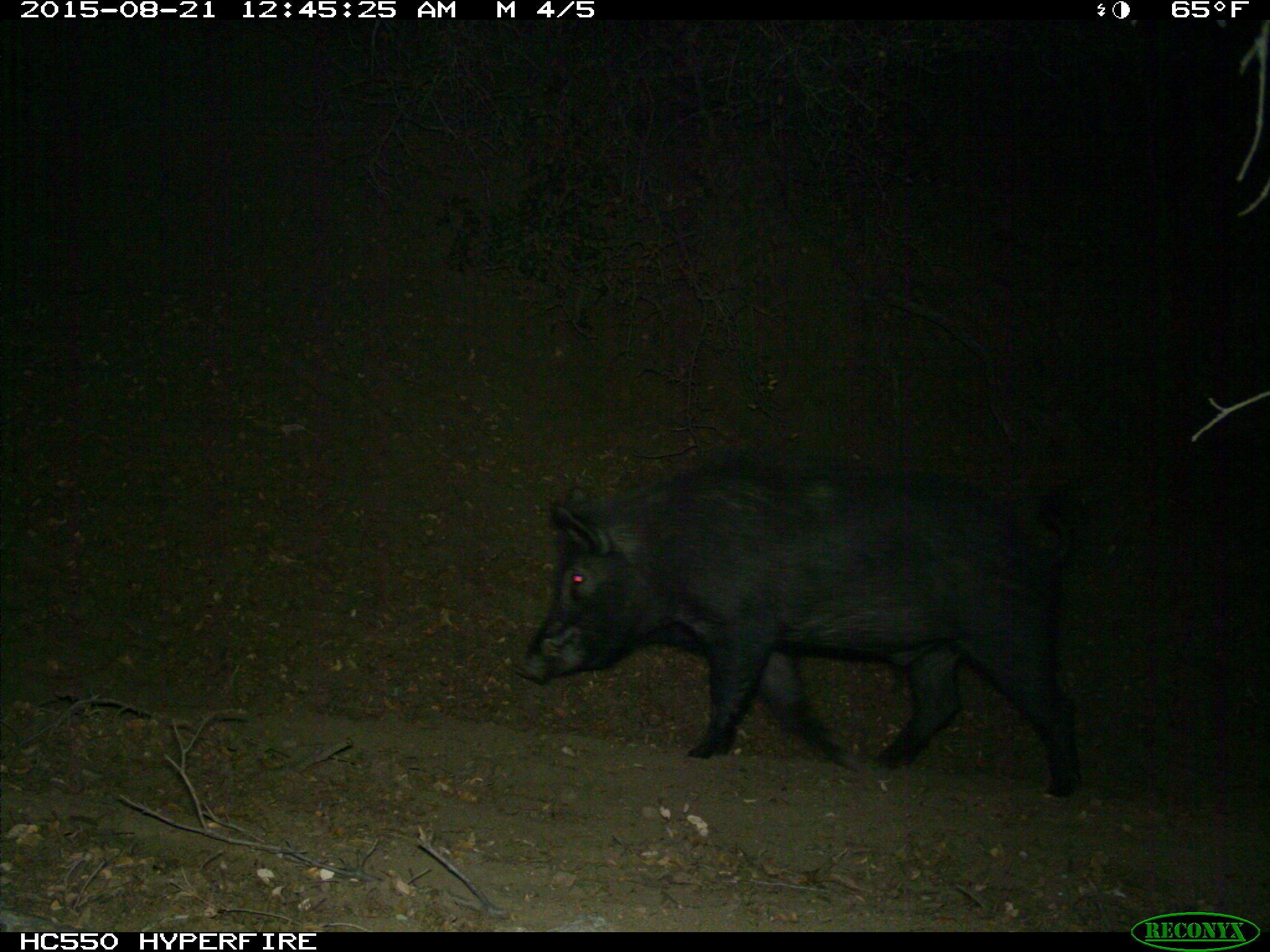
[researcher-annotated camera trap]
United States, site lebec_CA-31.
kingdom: Animalia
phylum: Chordata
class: Mammalia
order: Artiodactyla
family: Suidae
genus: Sus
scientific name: Sus scrofa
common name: wild boar